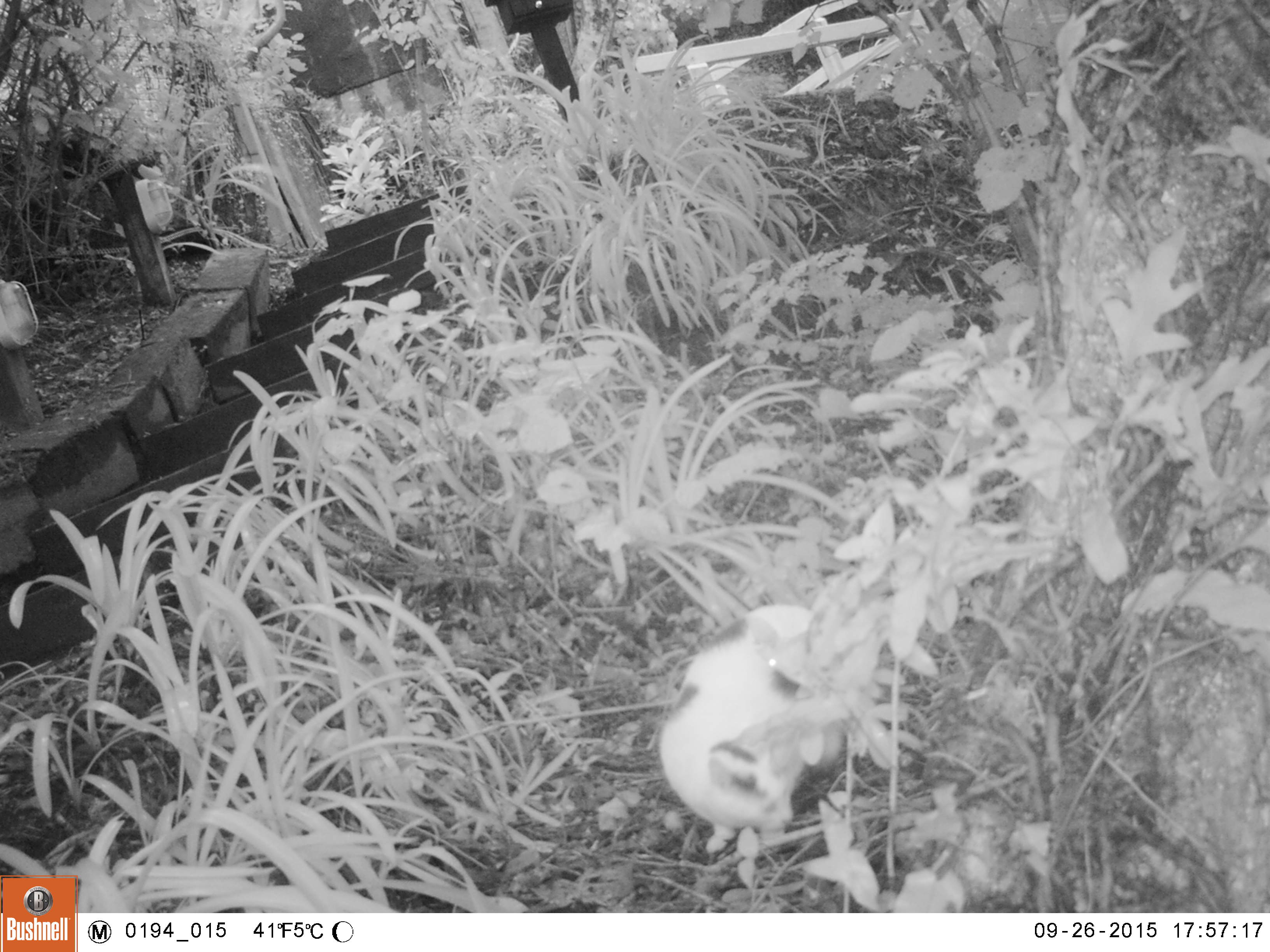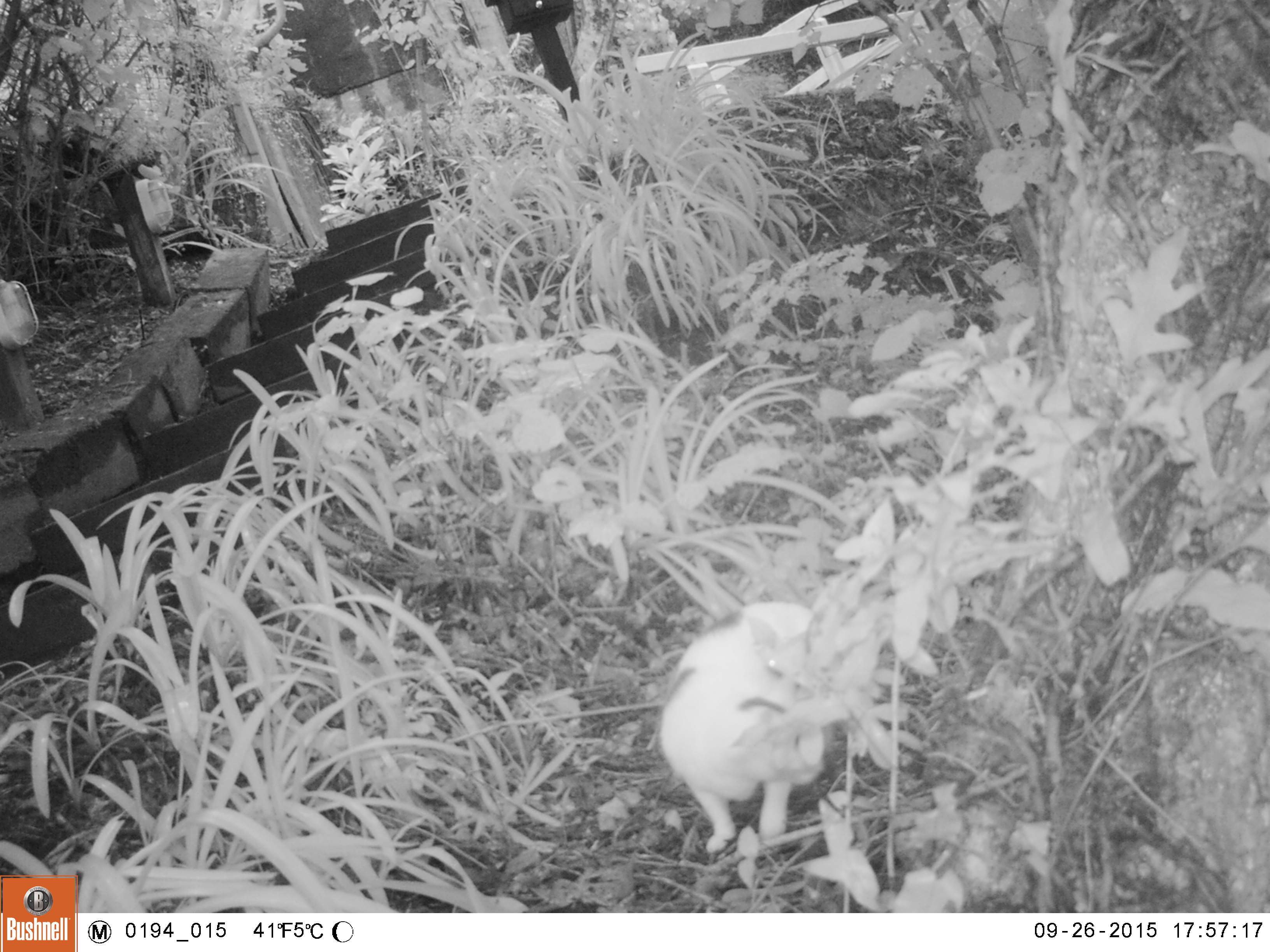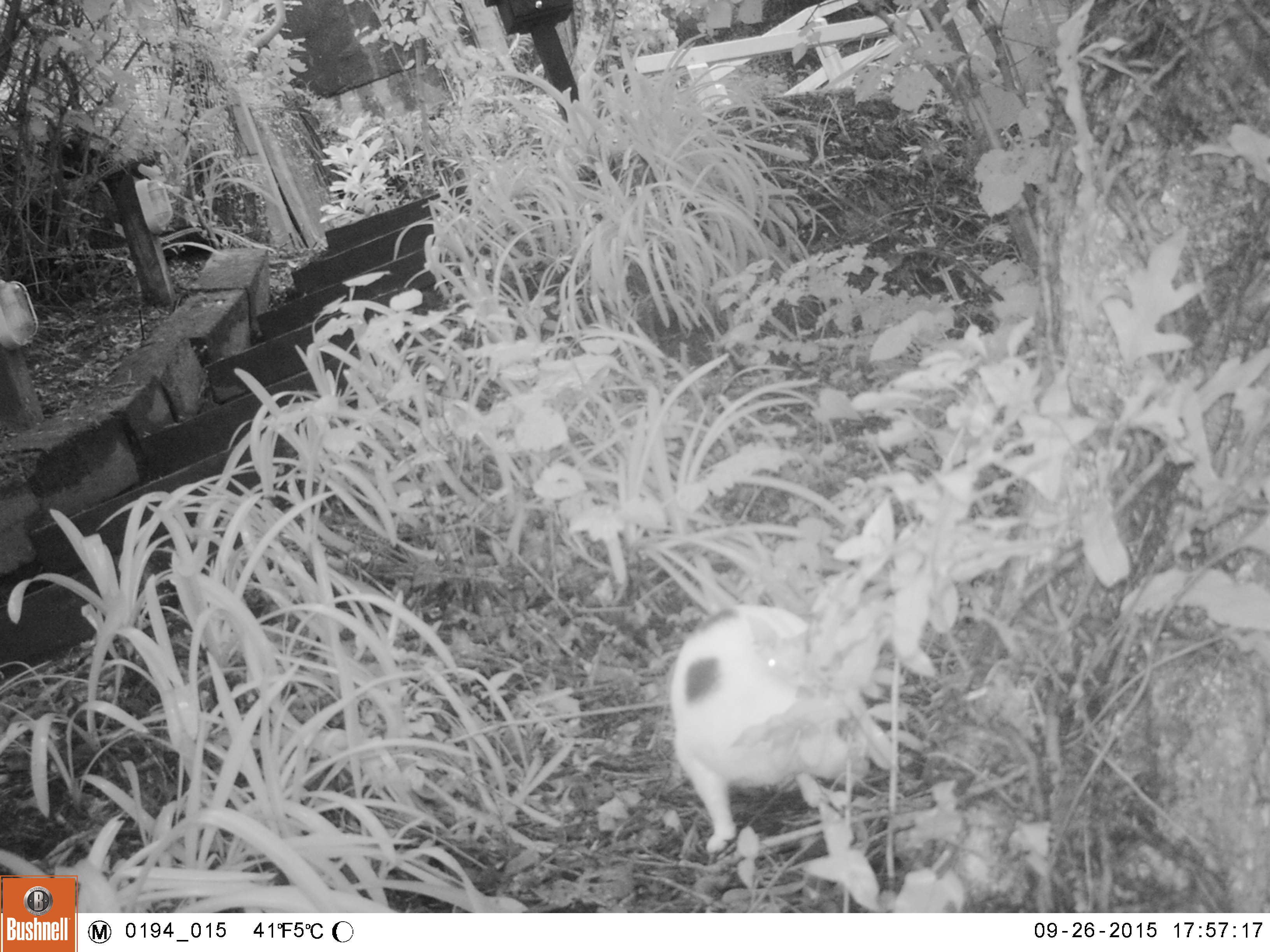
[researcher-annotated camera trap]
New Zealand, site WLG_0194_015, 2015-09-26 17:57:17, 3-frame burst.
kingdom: Animalia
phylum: Chordata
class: Mammalia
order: Carnivora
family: Felidae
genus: Felis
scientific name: Felis catus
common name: domestic cat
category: cat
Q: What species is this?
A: Cat (domestic cat) (Felis catus).